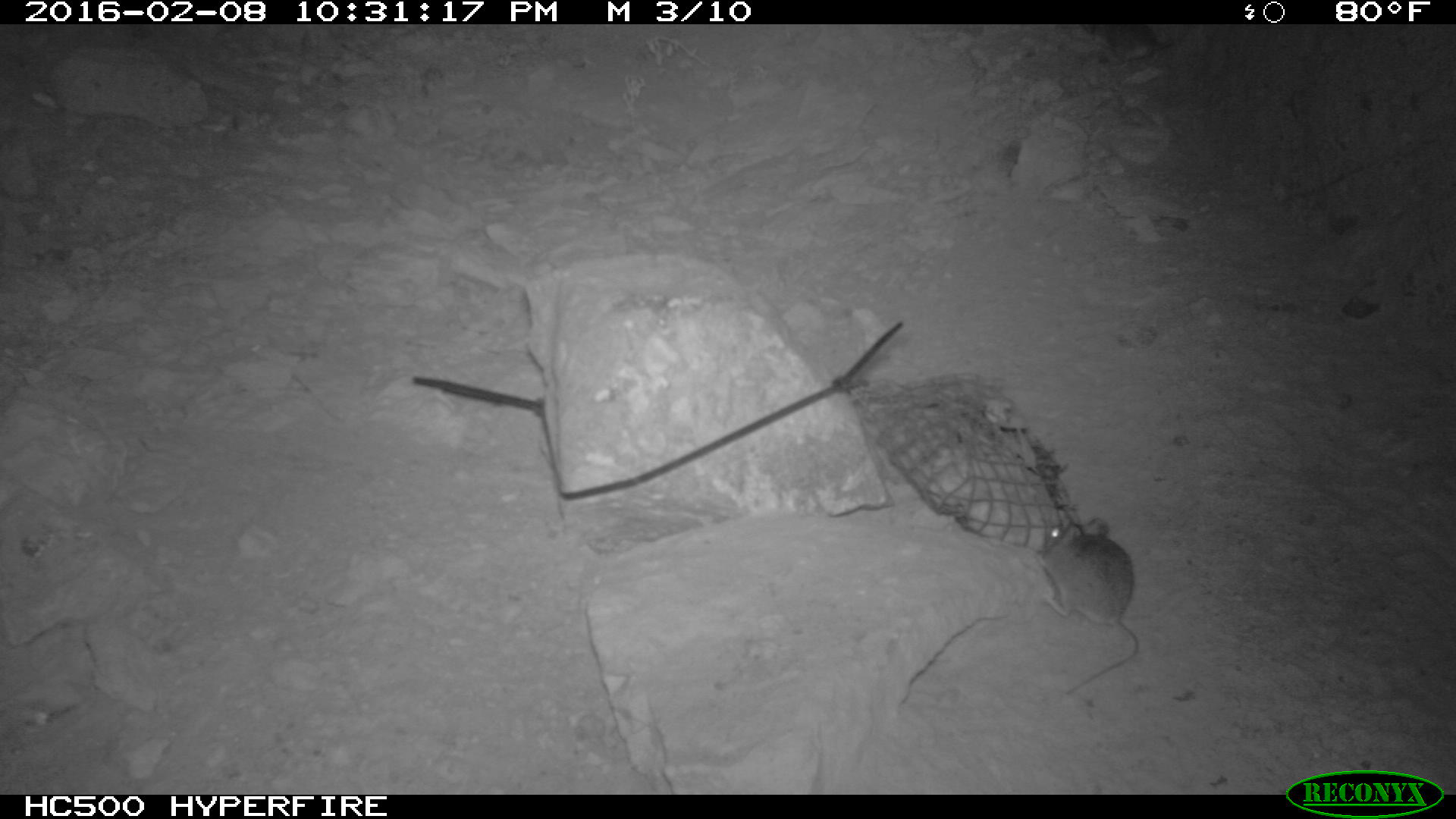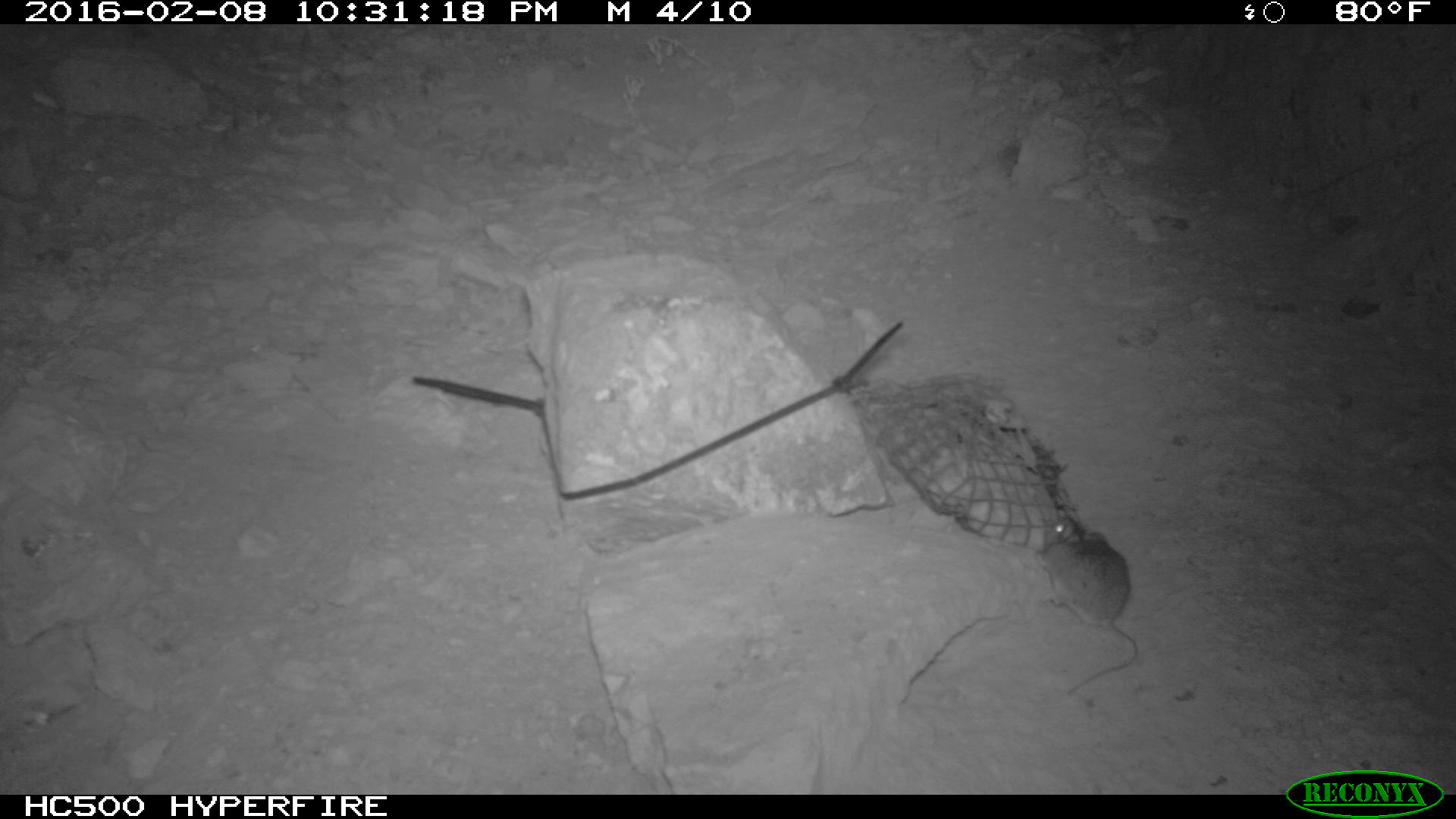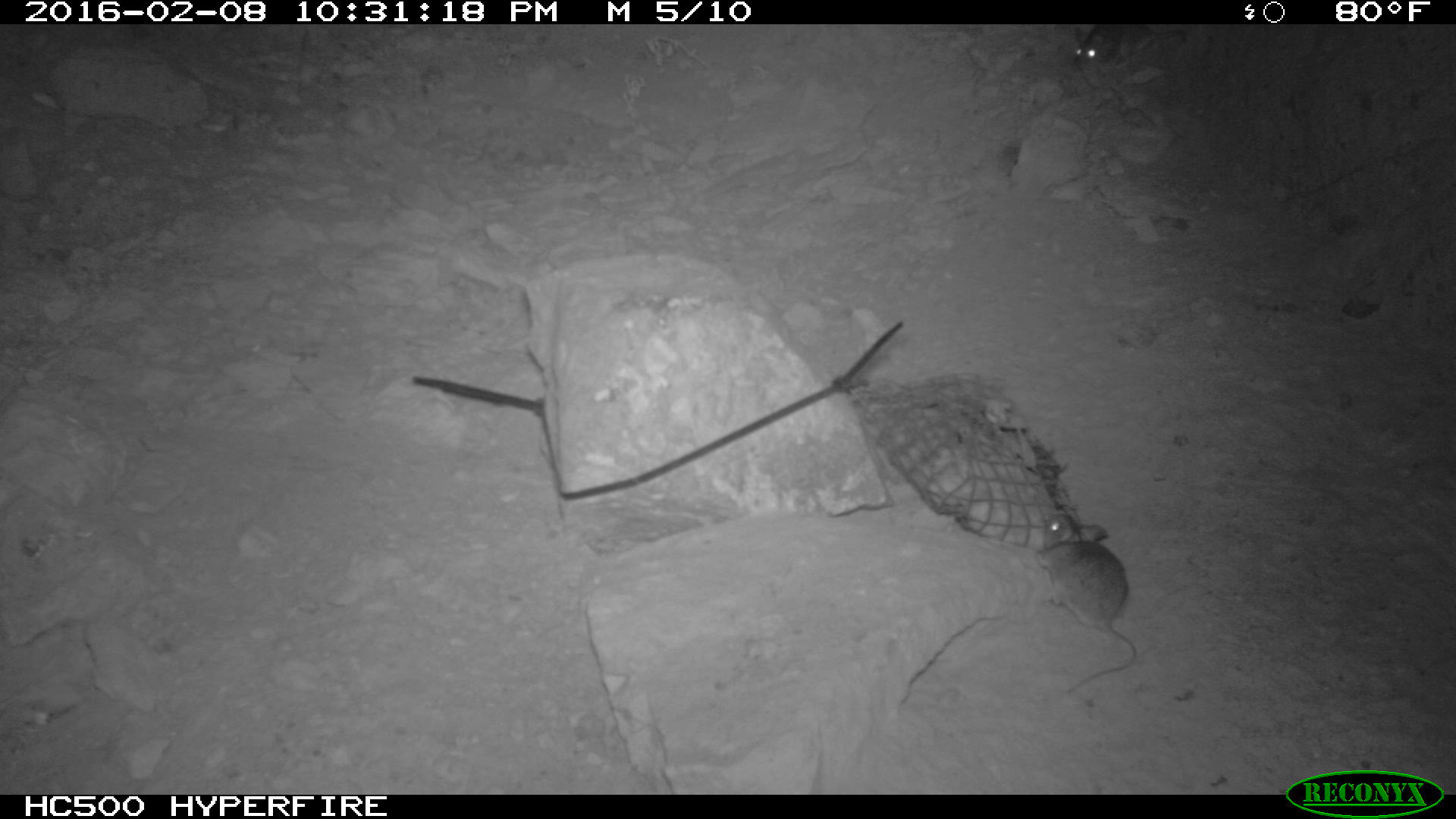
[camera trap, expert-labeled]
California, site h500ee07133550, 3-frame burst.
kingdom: Animalia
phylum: Chordata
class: Mammalia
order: Rodentia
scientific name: Rodentia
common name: rodent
Rodent (Rodentia).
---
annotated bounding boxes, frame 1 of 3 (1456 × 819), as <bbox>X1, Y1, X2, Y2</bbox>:
rodent: <bbox>1040, 510, 1139, 694</bbox>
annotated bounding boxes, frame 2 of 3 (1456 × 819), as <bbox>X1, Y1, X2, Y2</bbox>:
rodent: <bbox>1035, 517, 1138, 694</bbox>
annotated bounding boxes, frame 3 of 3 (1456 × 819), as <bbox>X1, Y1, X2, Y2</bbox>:
rodent: <bbox>1037, 513, 1153, 695</bbox>; <bbox>1072, 25, 1185, 72</bbox>